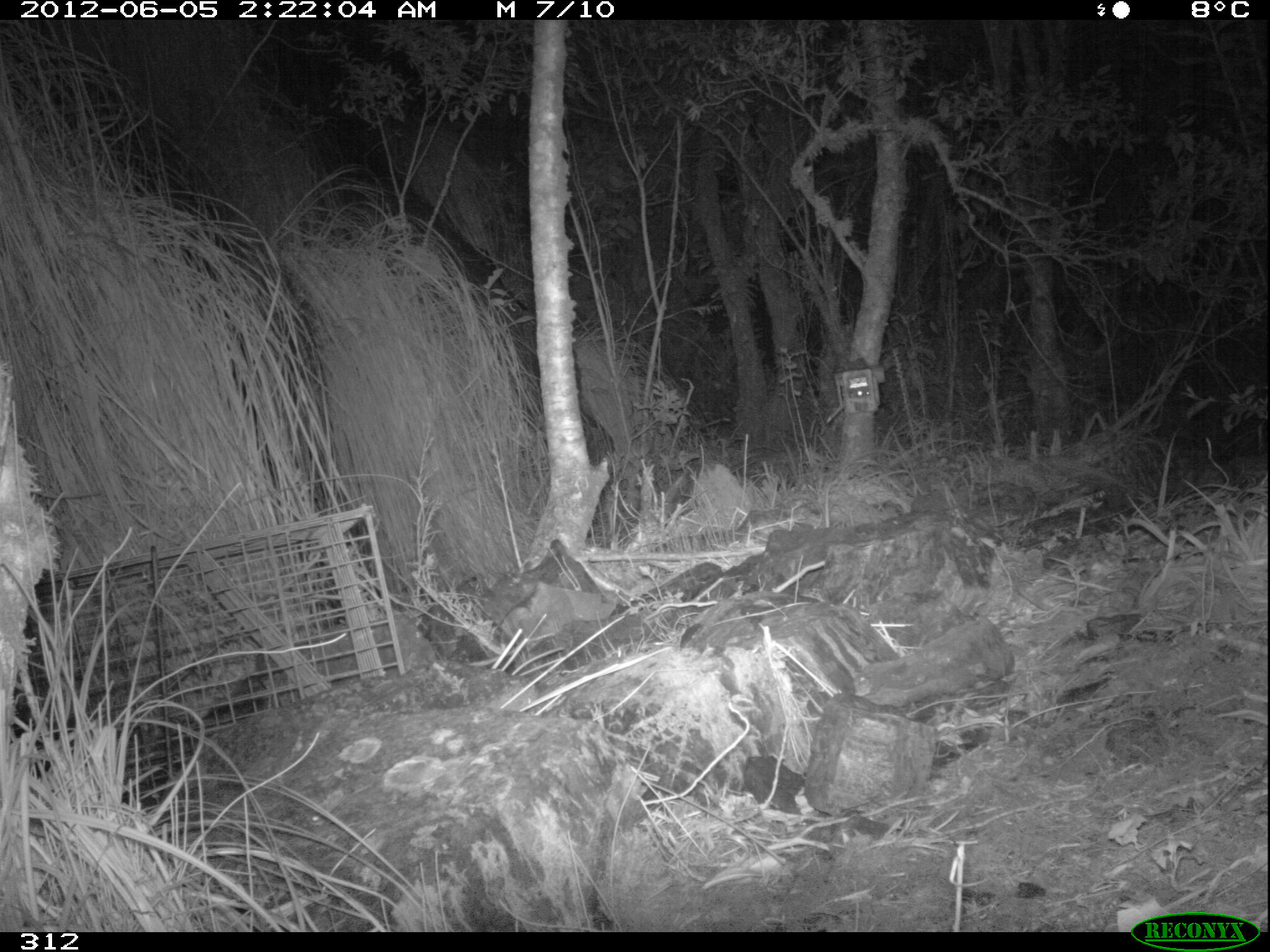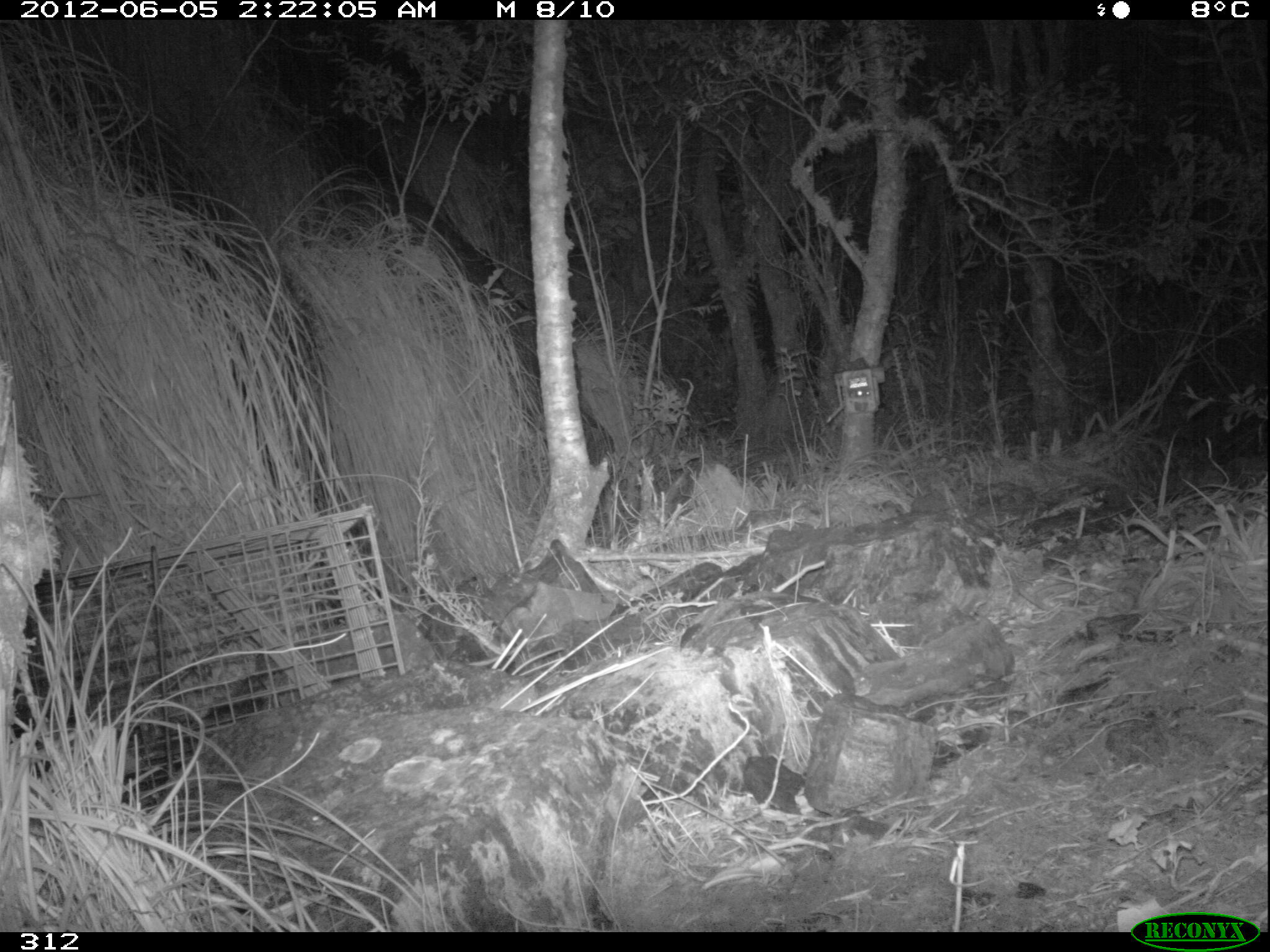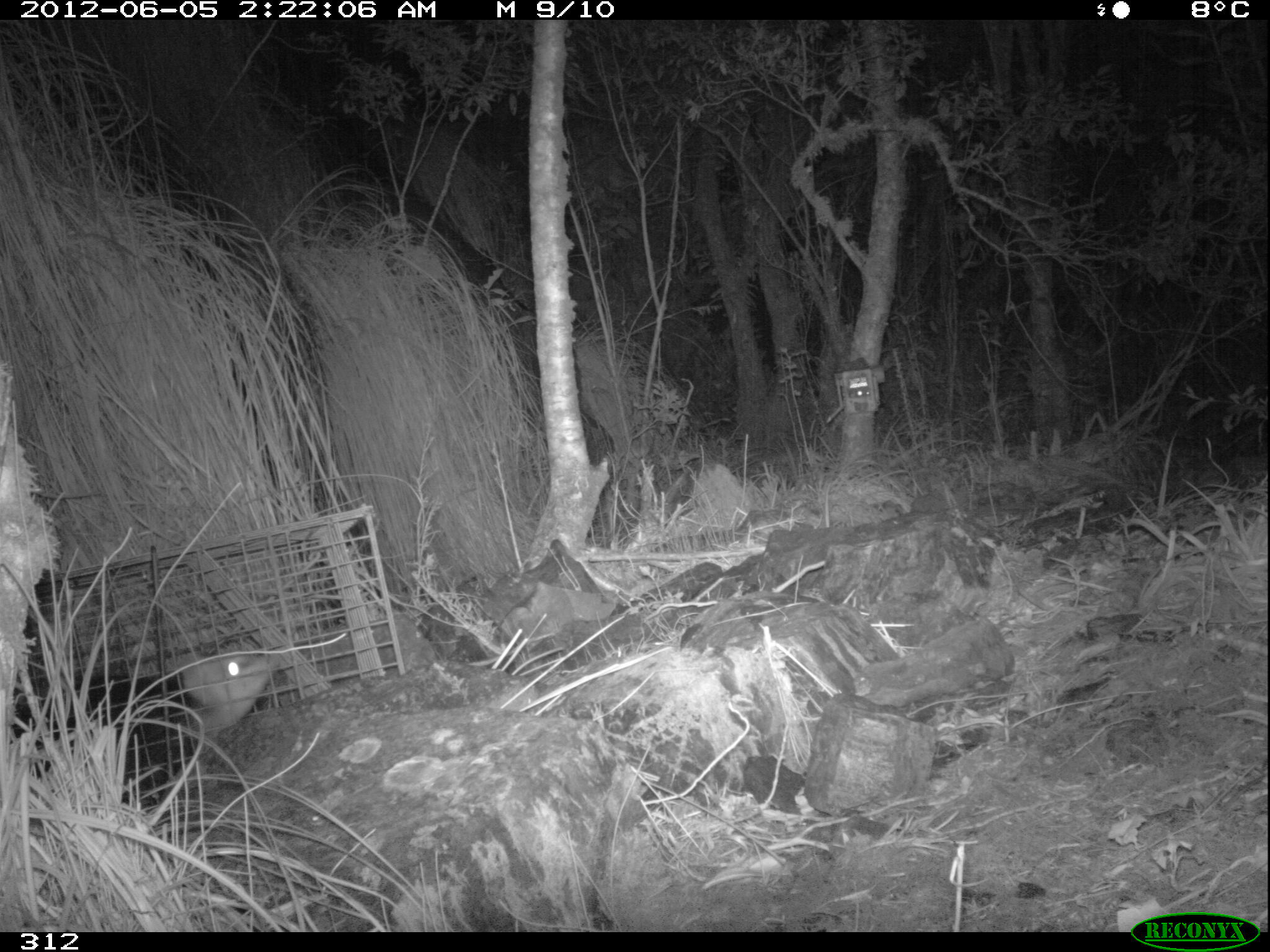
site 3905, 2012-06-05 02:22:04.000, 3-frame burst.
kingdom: Animalia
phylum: Chordata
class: Mammalia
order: Didelphimorphia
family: Didelphidae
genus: Didelphis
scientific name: Didelphis pernigra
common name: andean white-eared opossum